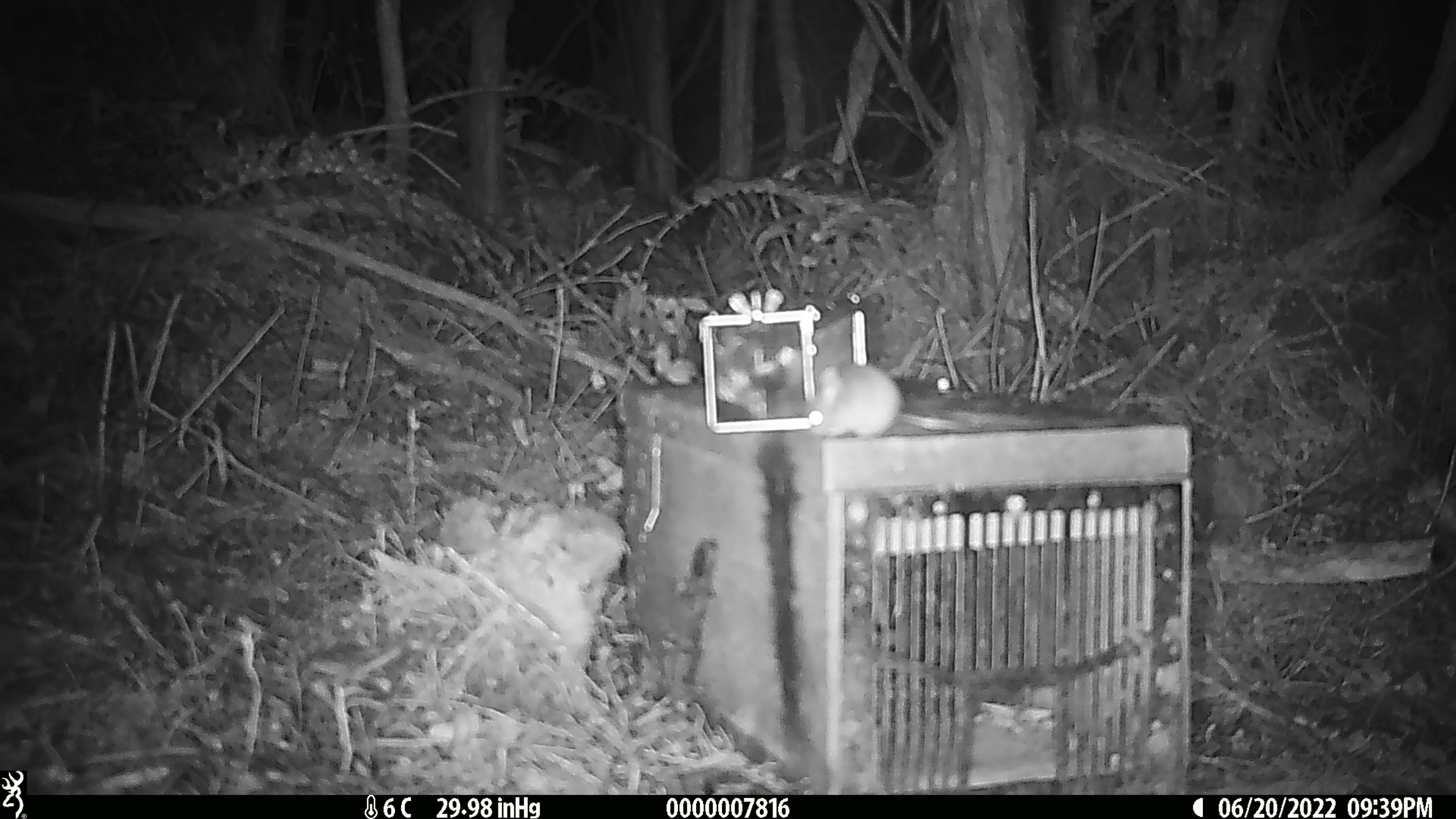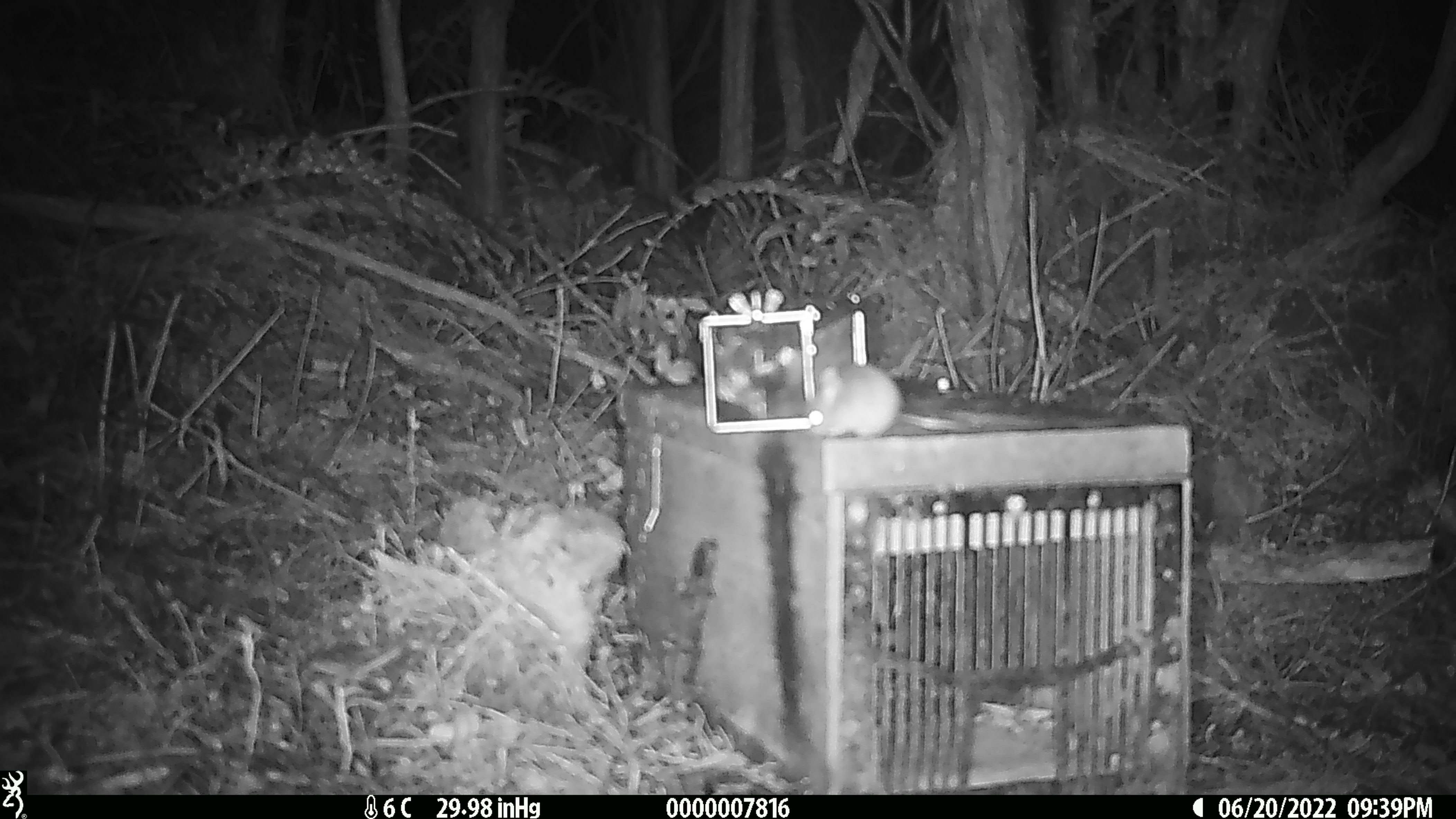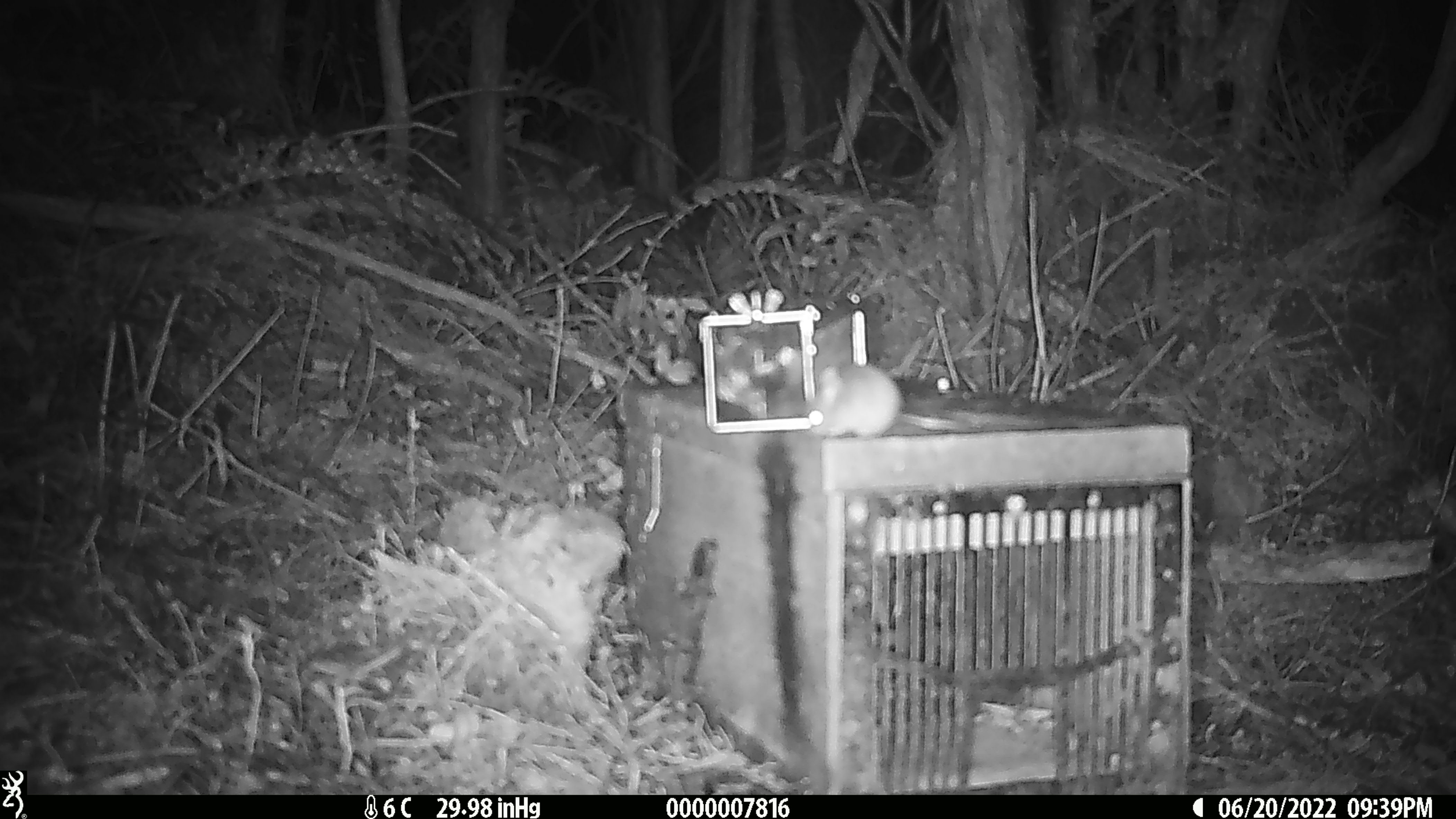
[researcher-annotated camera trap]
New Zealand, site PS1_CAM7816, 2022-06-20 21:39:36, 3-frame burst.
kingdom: Animalia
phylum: Chordata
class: Mammalia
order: Rodentia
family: Muridae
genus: Mus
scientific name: Mus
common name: mouse